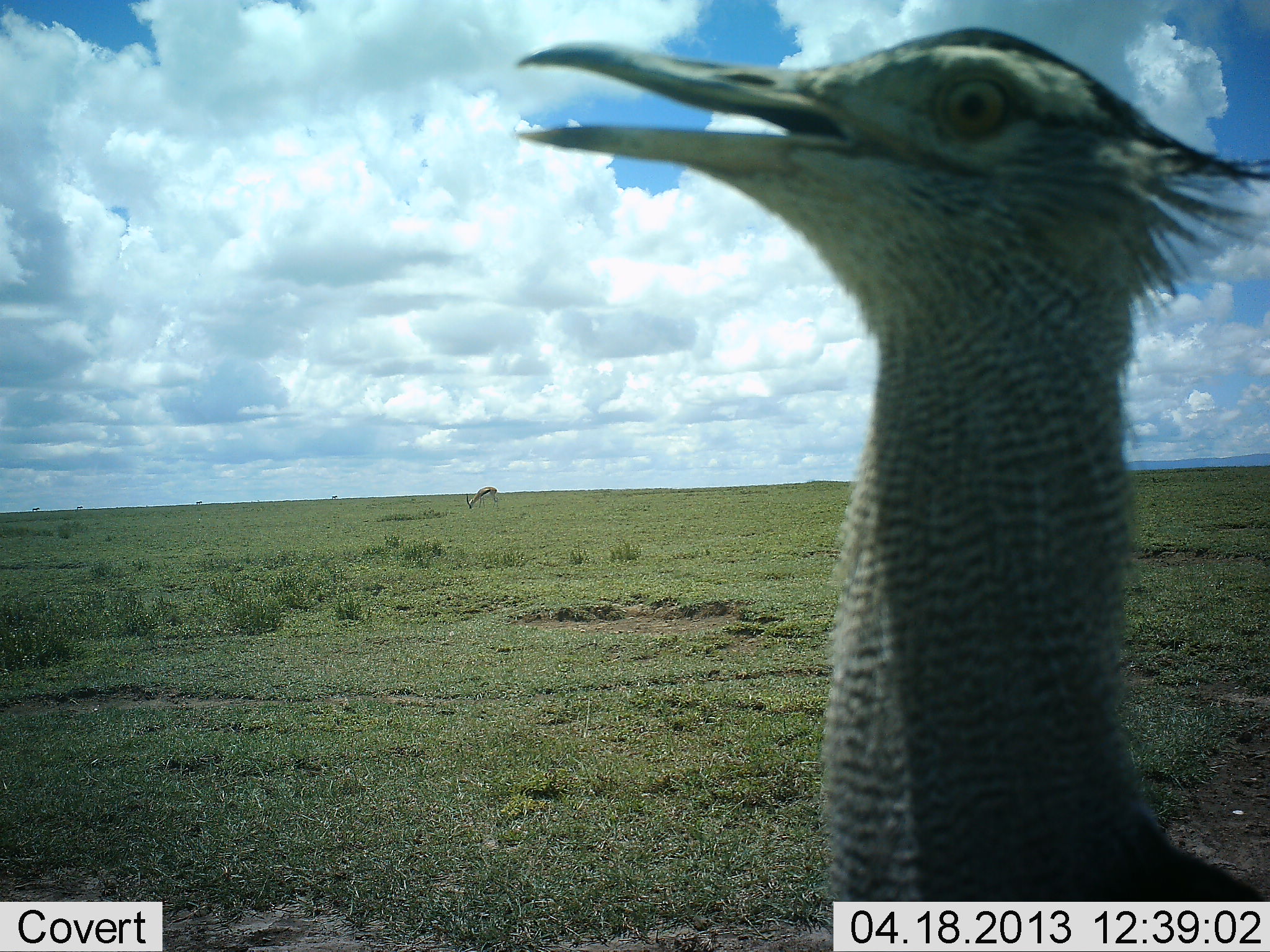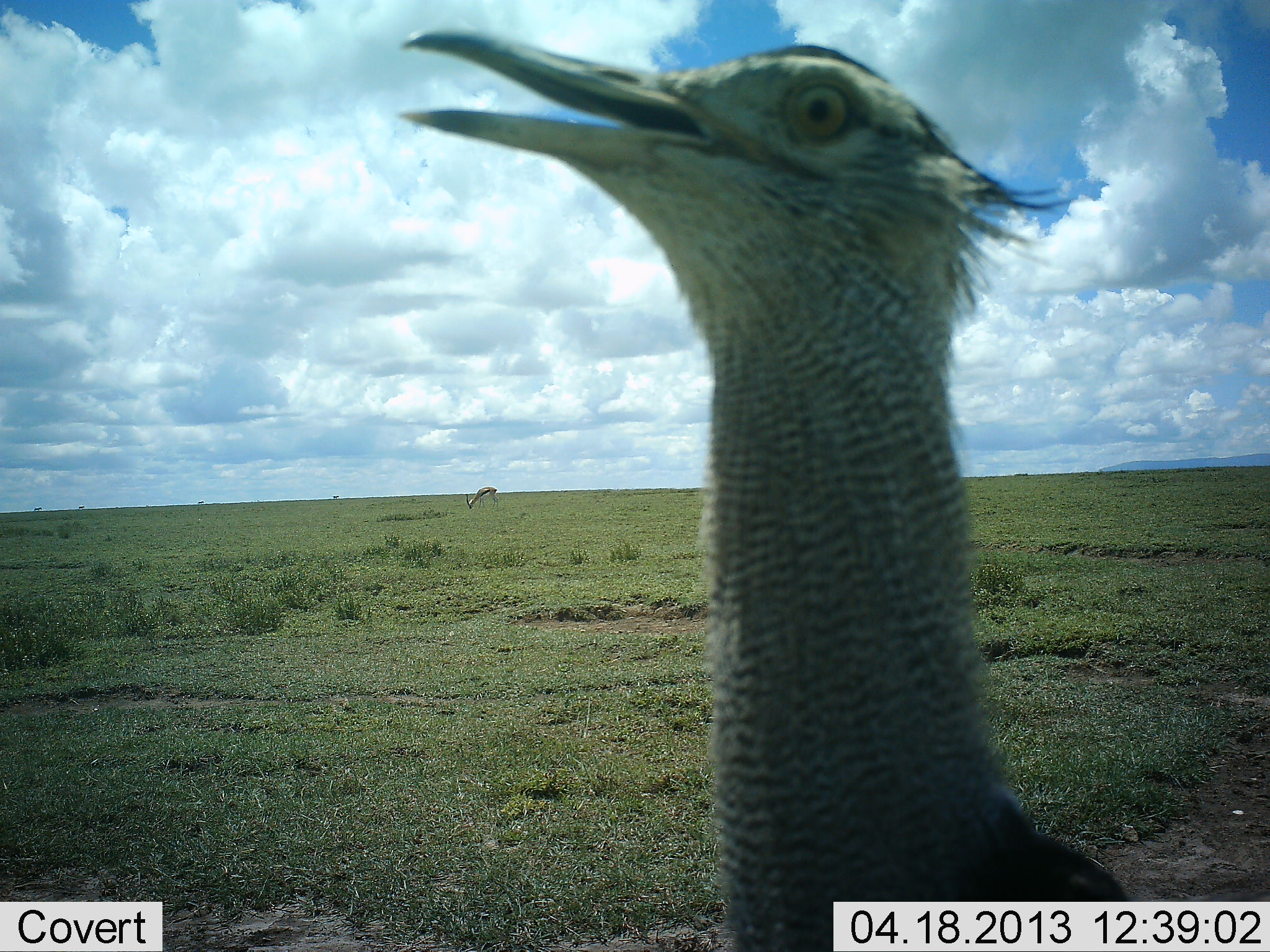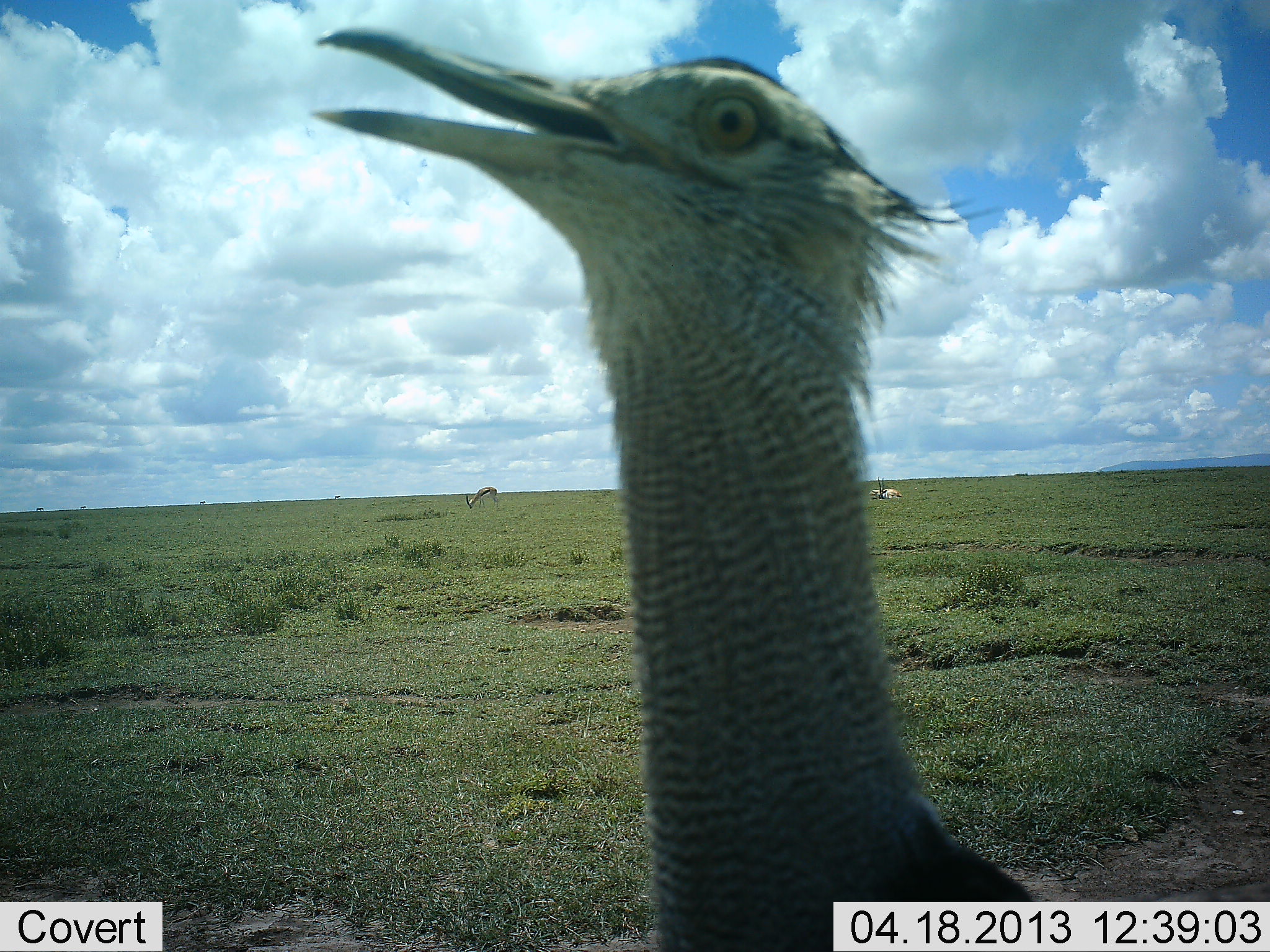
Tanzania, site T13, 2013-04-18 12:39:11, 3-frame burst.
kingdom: Animalia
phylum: Chordata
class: Mammalia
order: Artiodactyla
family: Bovidae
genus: Eudorcas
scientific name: Eudorcas thomsonii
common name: thomson's gazelle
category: gazellethomsons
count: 1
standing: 20%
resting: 27%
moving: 13%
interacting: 0%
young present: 0%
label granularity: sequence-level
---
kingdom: Animalia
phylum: Chordata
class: Aves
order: Otidiformes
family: Otididae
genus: Ardeotis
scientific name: Ardeotis kori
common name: kori bustard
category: koribustard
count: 1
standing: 77%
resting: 0%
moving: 15%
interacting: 8%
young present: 0%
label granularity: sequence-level